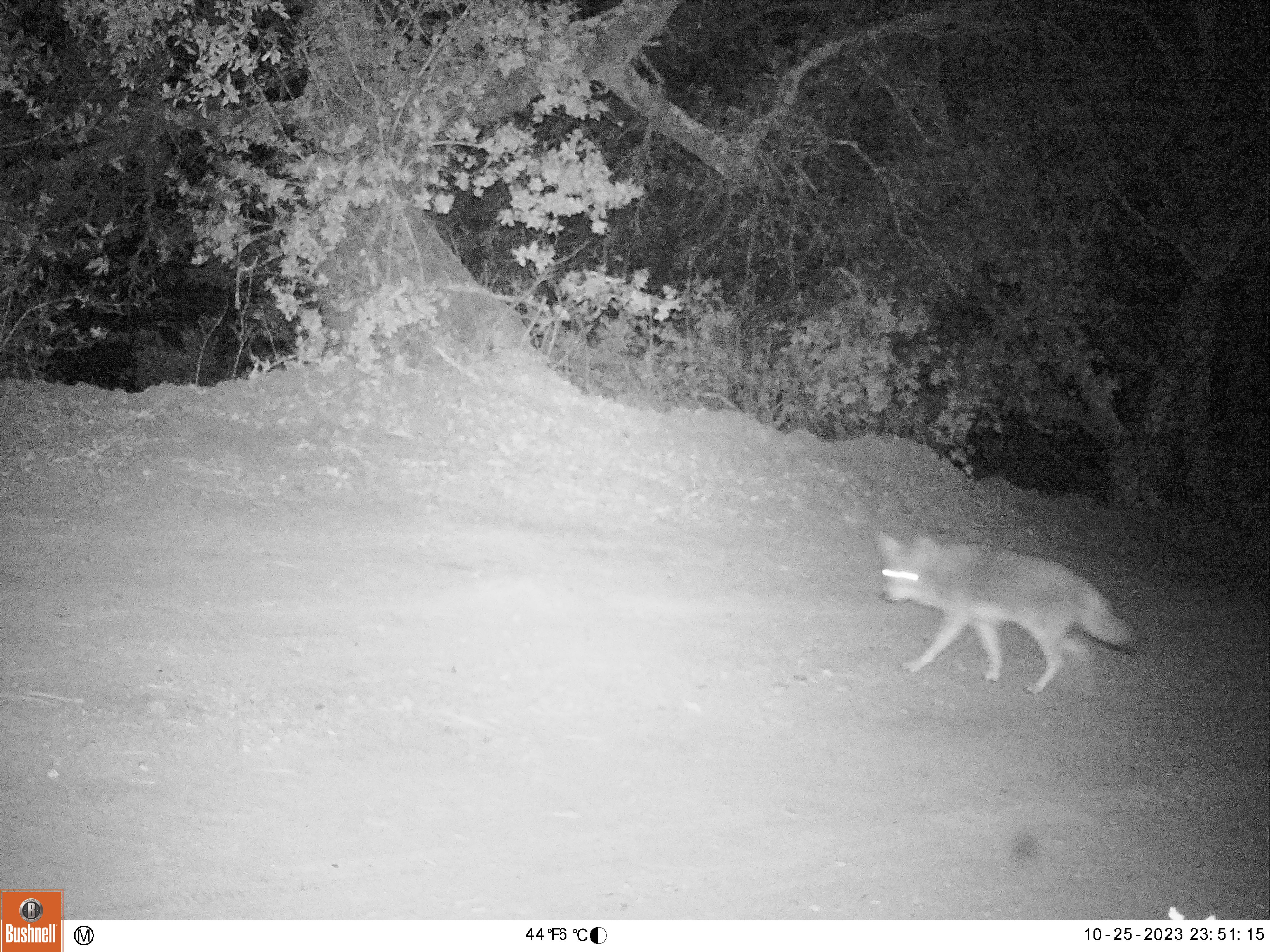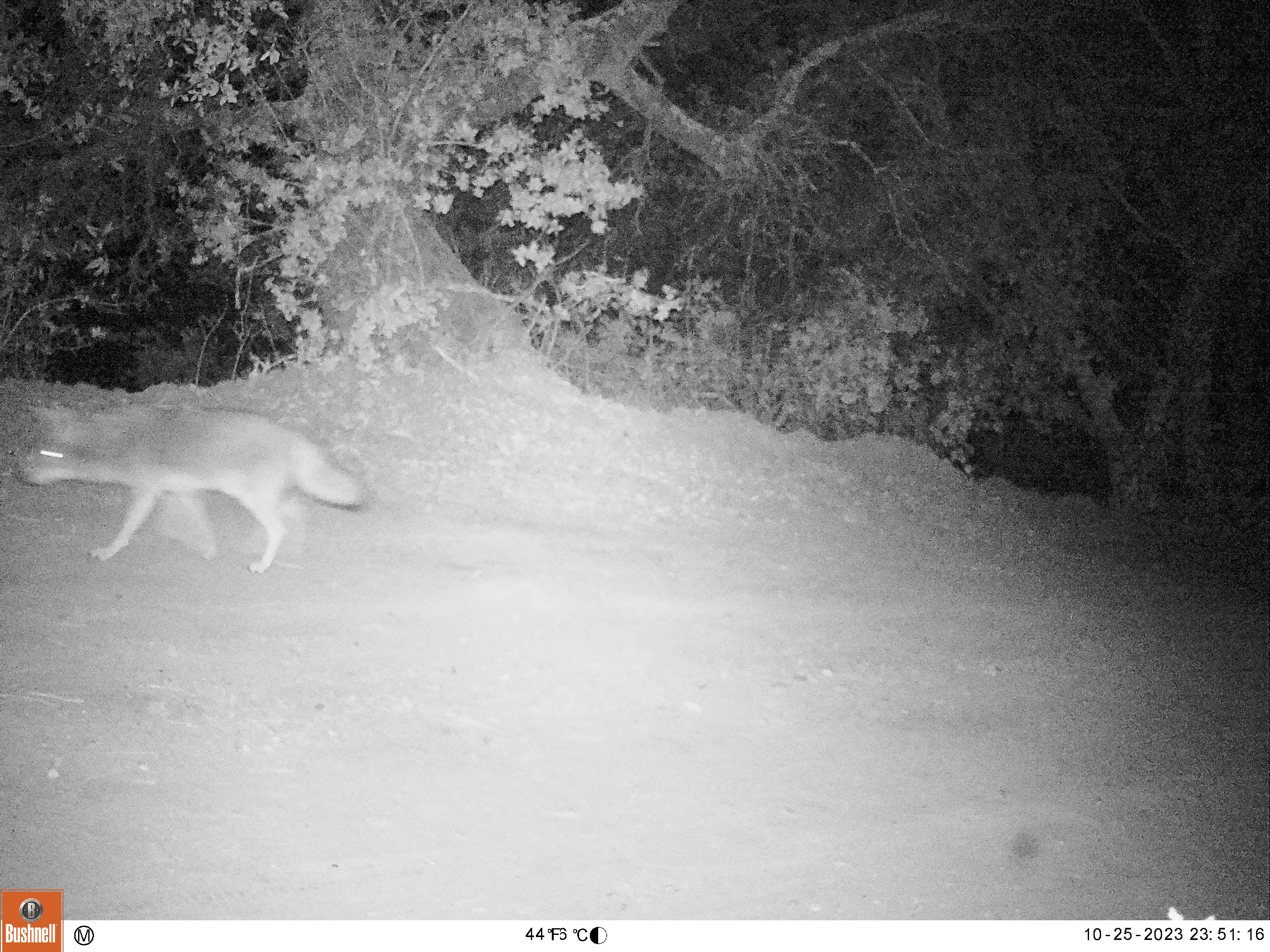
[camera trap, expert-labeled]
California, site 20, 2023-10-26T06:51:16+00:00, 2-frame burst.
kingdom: Animalia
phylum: Chordata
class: Mammalia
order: Carnivora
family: Canidae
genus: Canis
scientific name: Canis latrans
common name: coyote